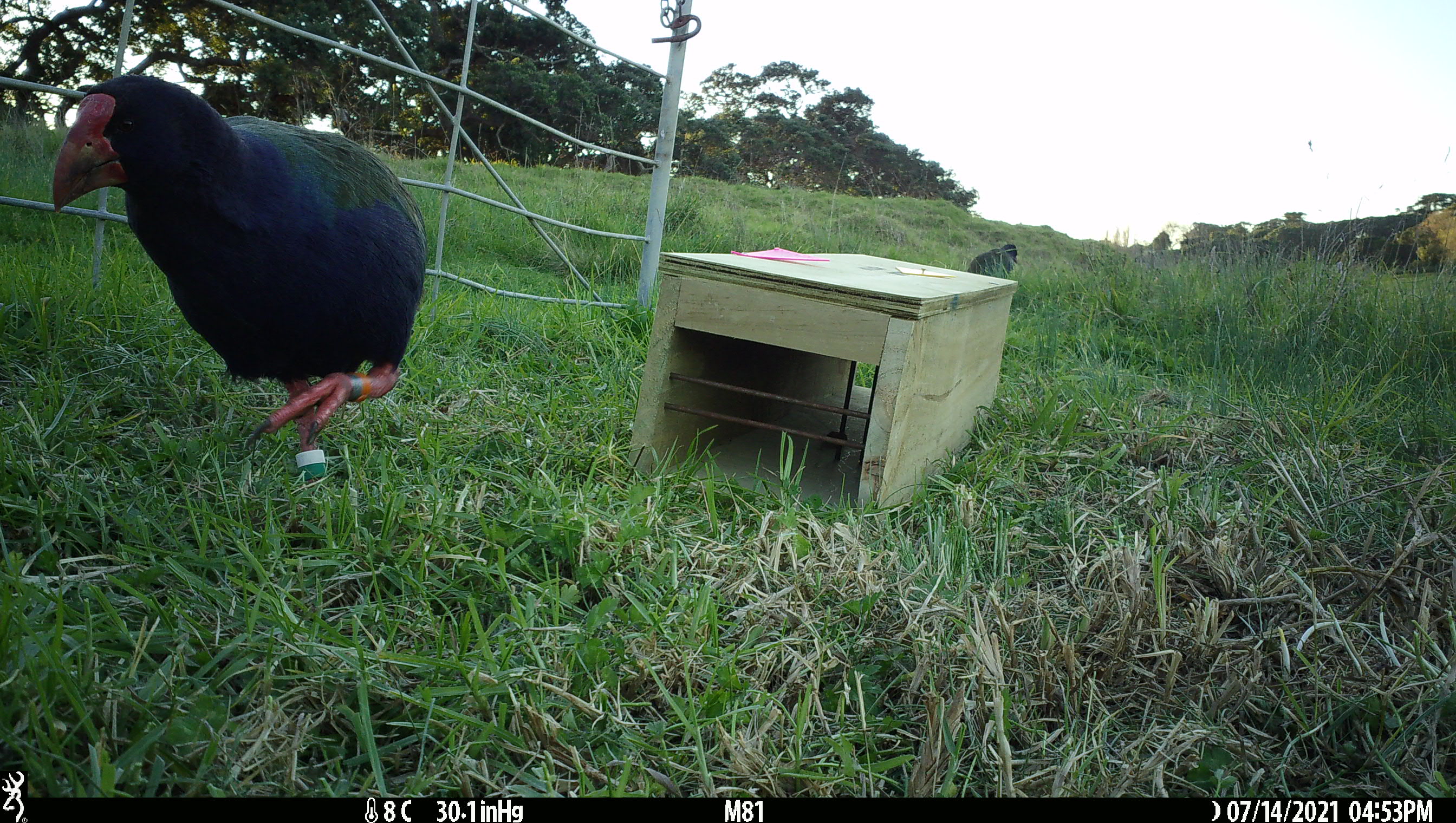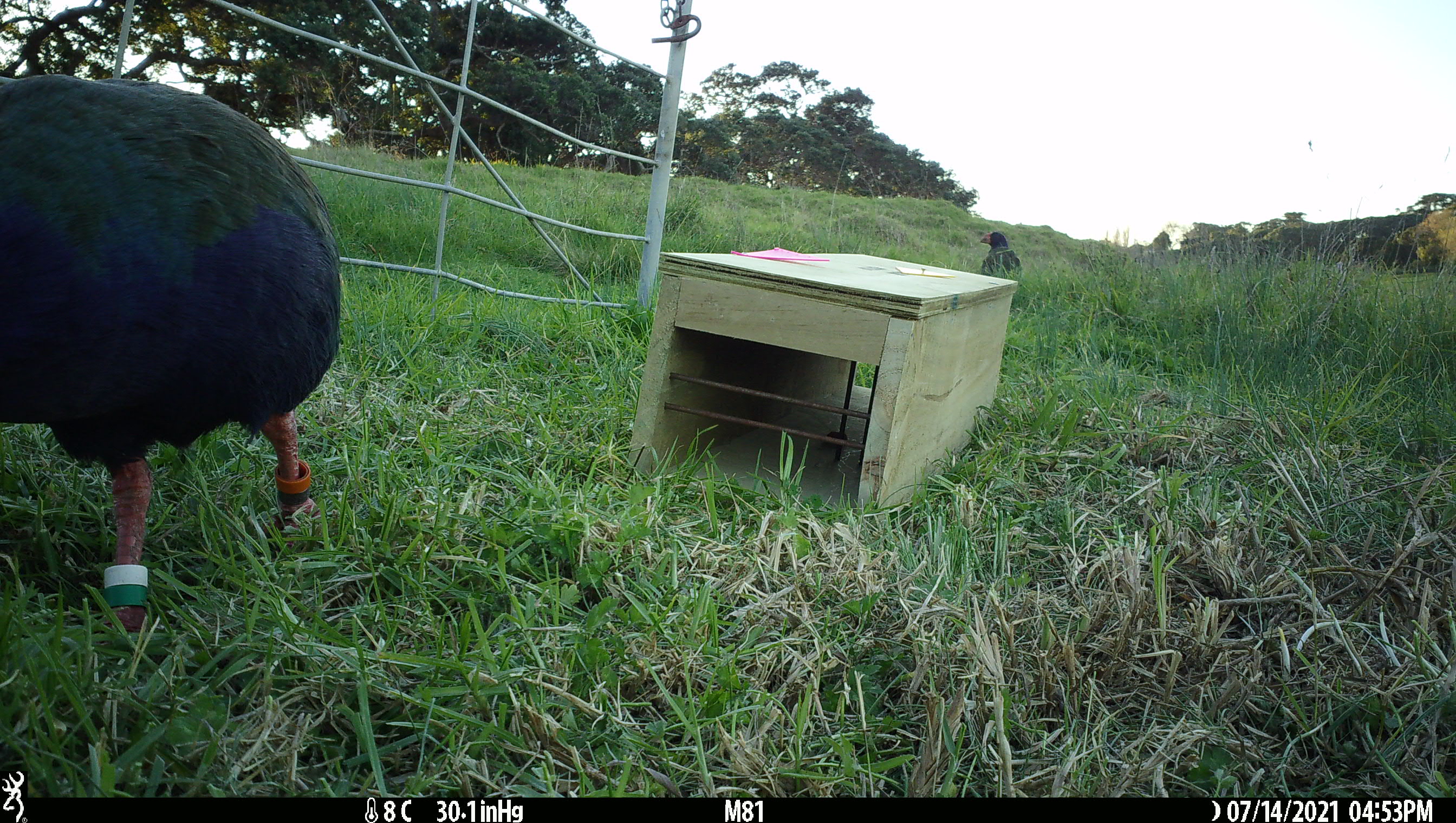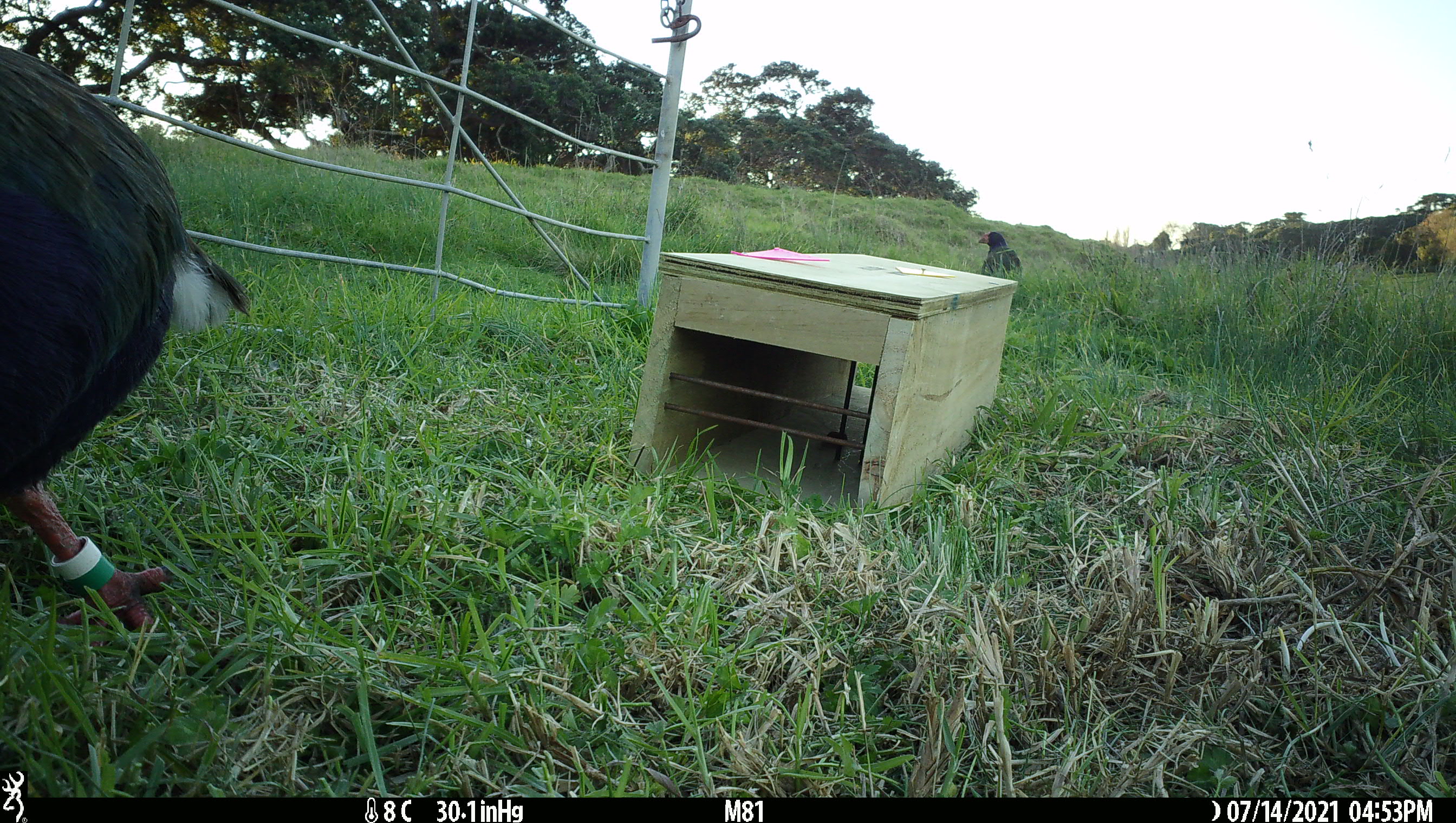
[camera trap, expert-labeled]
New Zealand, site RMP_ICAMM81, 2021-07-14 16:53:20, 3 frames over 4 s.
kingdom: Animalia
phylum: Chordata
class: Aves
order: Gruiformes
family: Rallidae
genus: Porphyrio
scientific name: Porphyrio mantelli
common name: takahe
Takahe (Porphyrio mantelli).